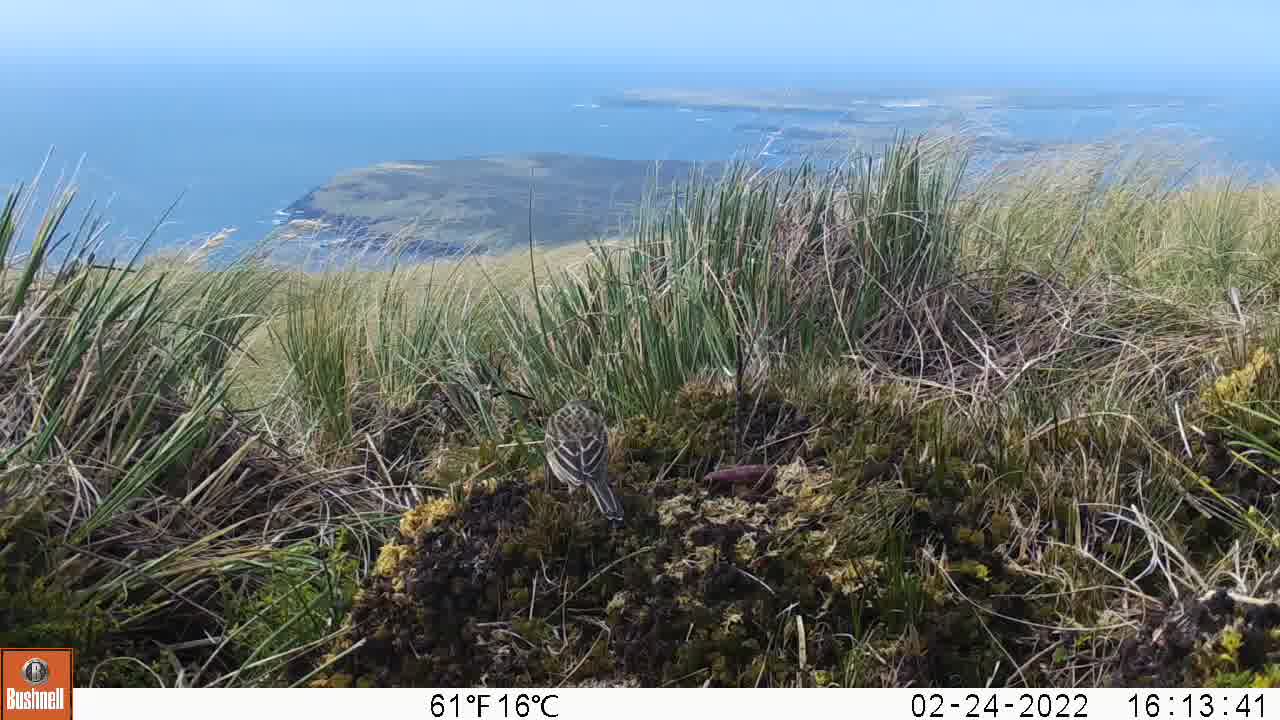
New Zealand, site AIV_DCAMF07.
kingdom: Animalia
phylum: Chordata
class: Aves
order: Passeriformes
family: Motacillidae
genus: Anthus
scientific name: Anthus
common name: pipit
Pipit (Anthus).